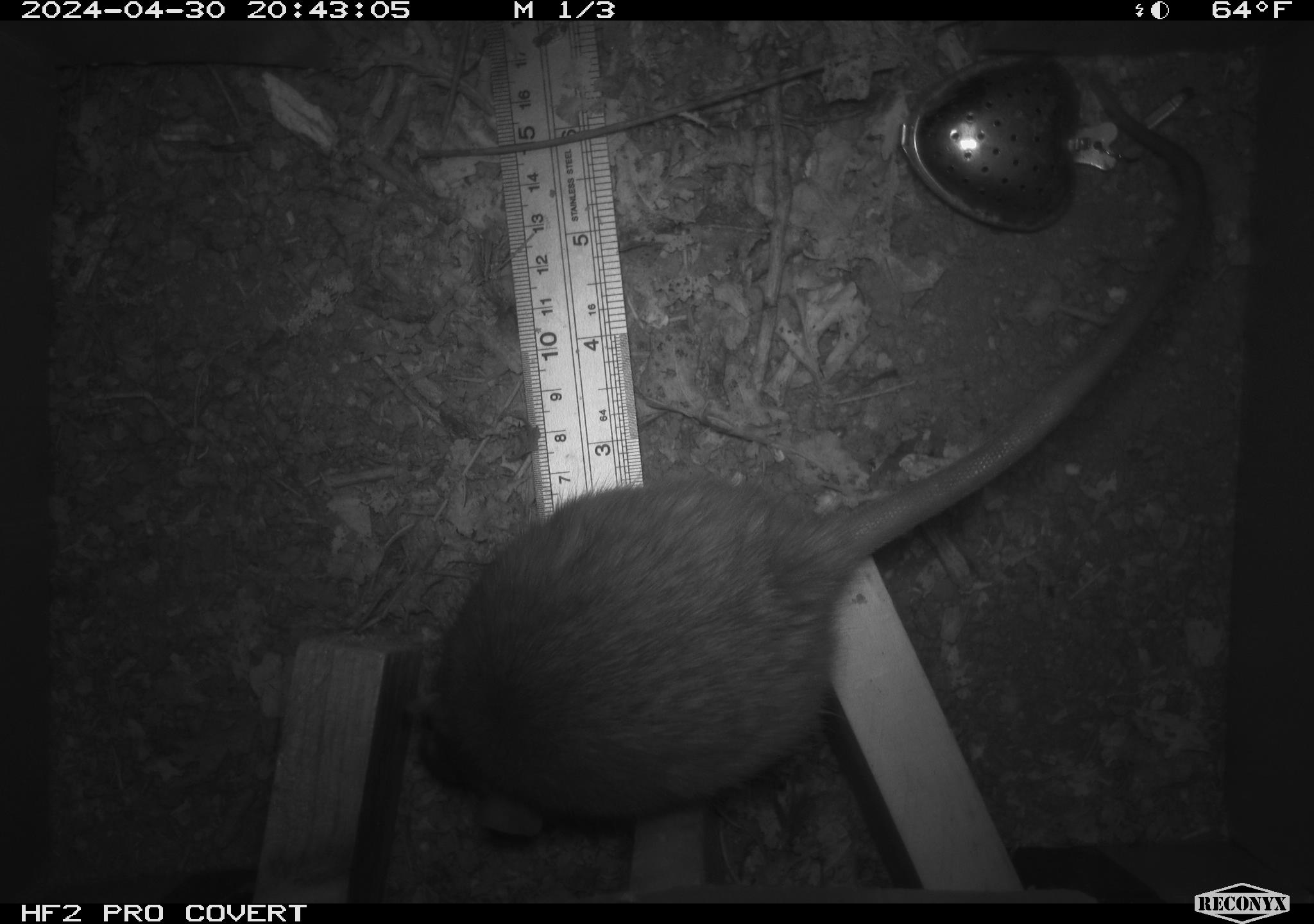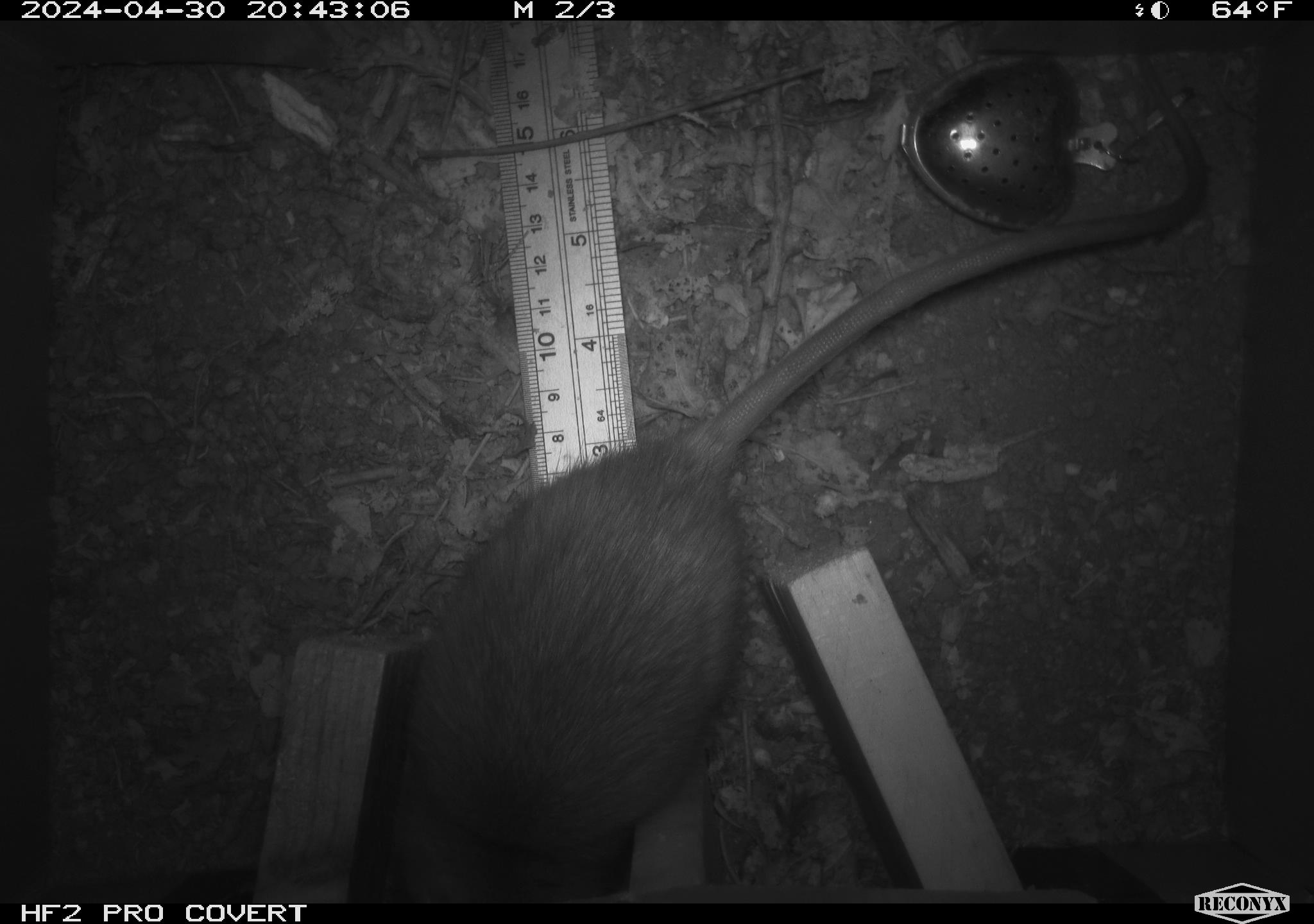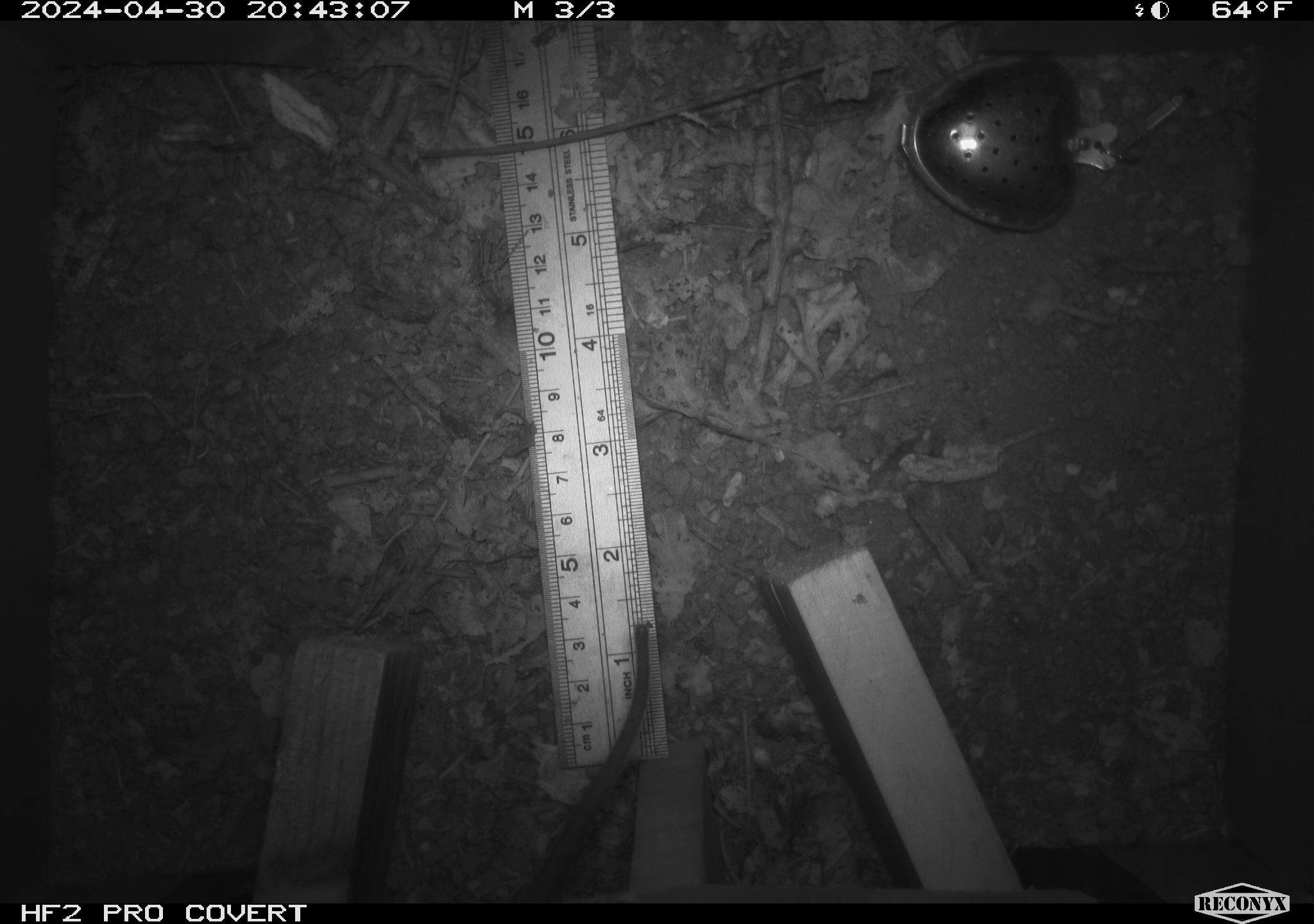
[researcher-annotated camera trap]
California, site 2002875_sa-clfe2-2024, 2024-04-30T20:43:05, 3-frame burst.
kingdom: Animalia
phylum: Chordata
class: Mammalia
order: Rodentia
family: Muridae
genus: Rattus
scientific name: Rattus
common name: rat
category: rattus species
Rattus species (rat) (Rattus).